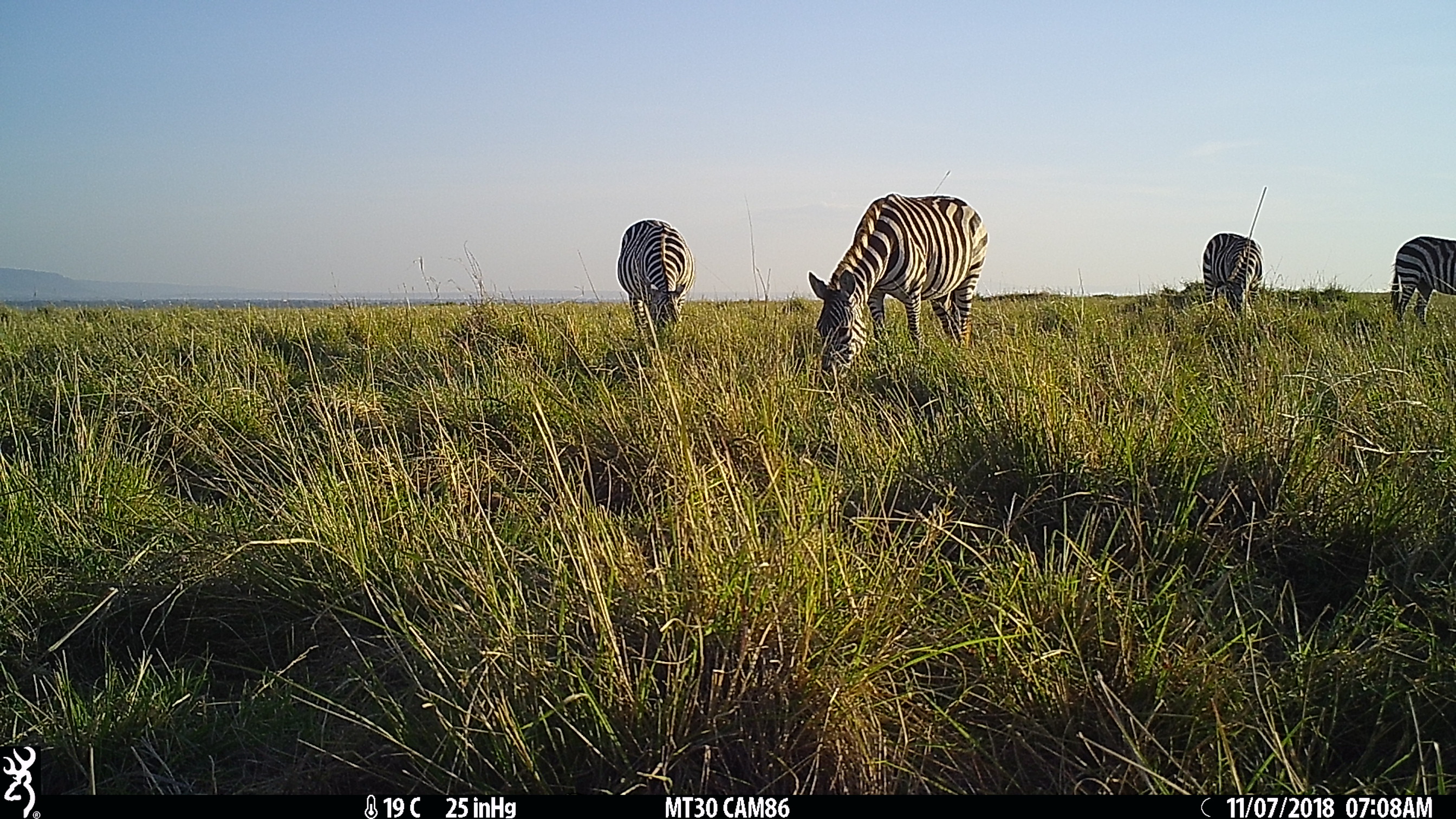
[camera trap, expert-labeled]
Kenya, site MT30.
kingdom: Animalia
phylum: Chordata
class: Mammalia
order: Perissodactyla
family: Equidae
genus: Equus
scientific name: Equus quagga burchellii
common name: burchell's zebra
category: zebra